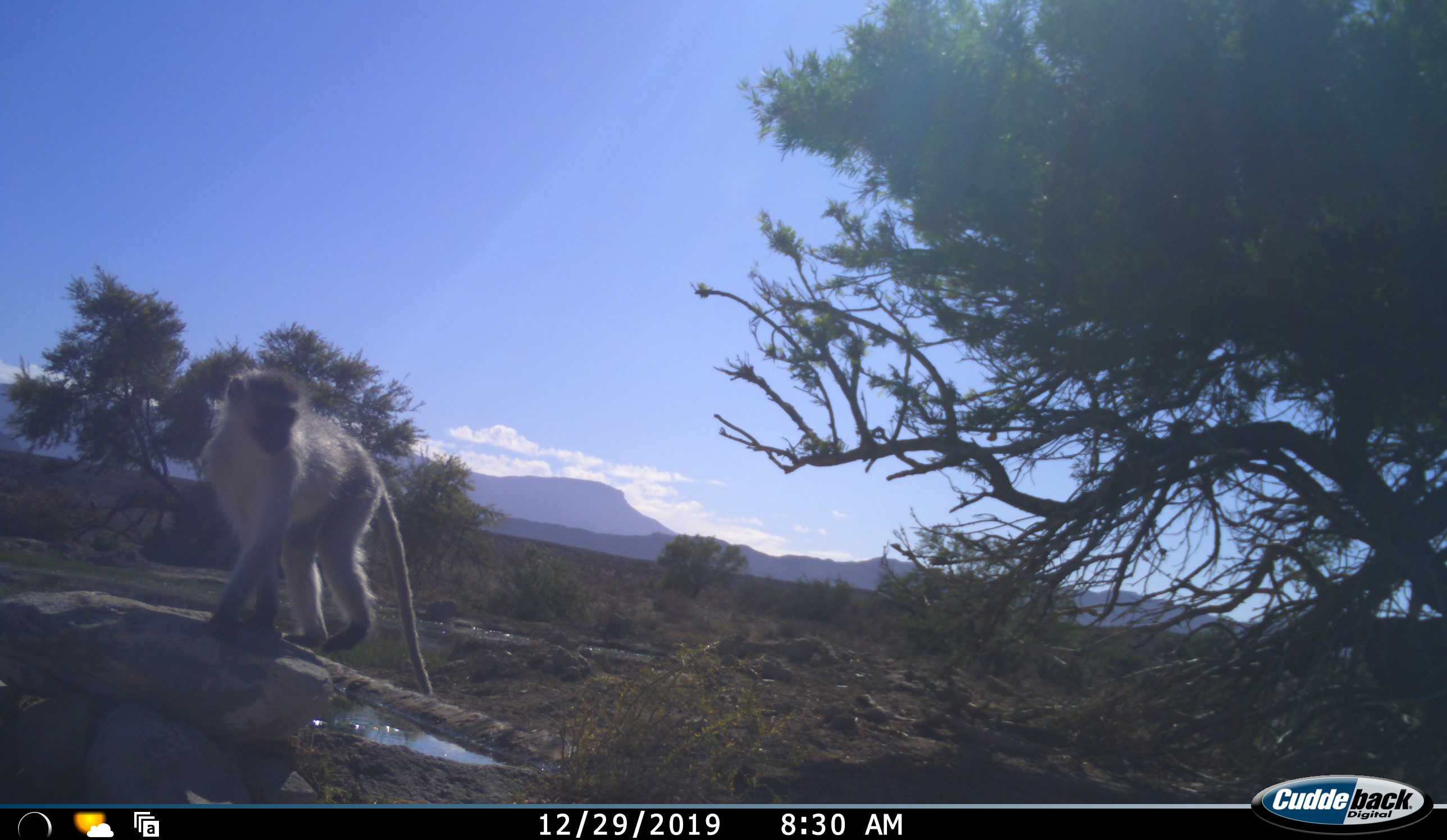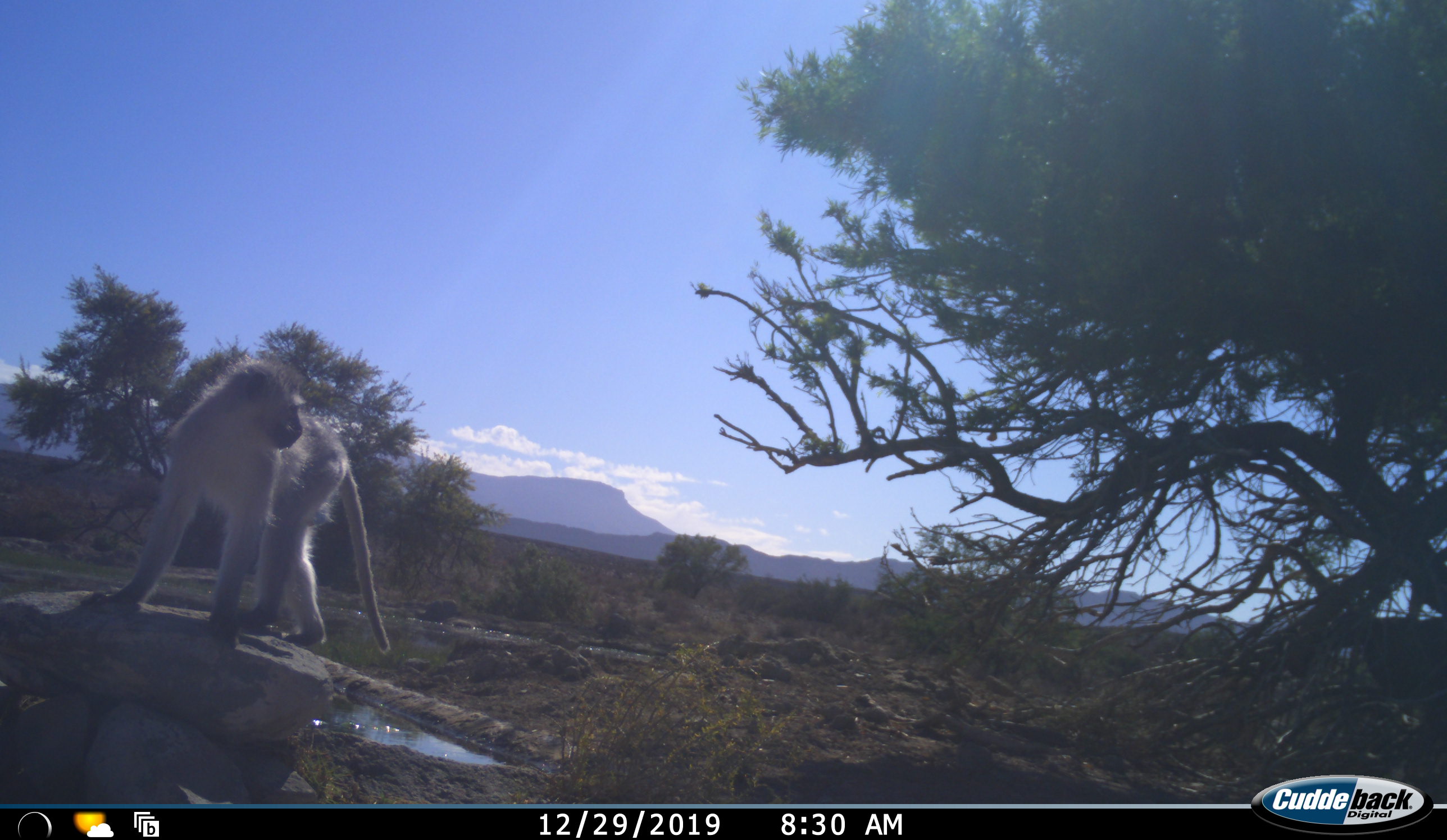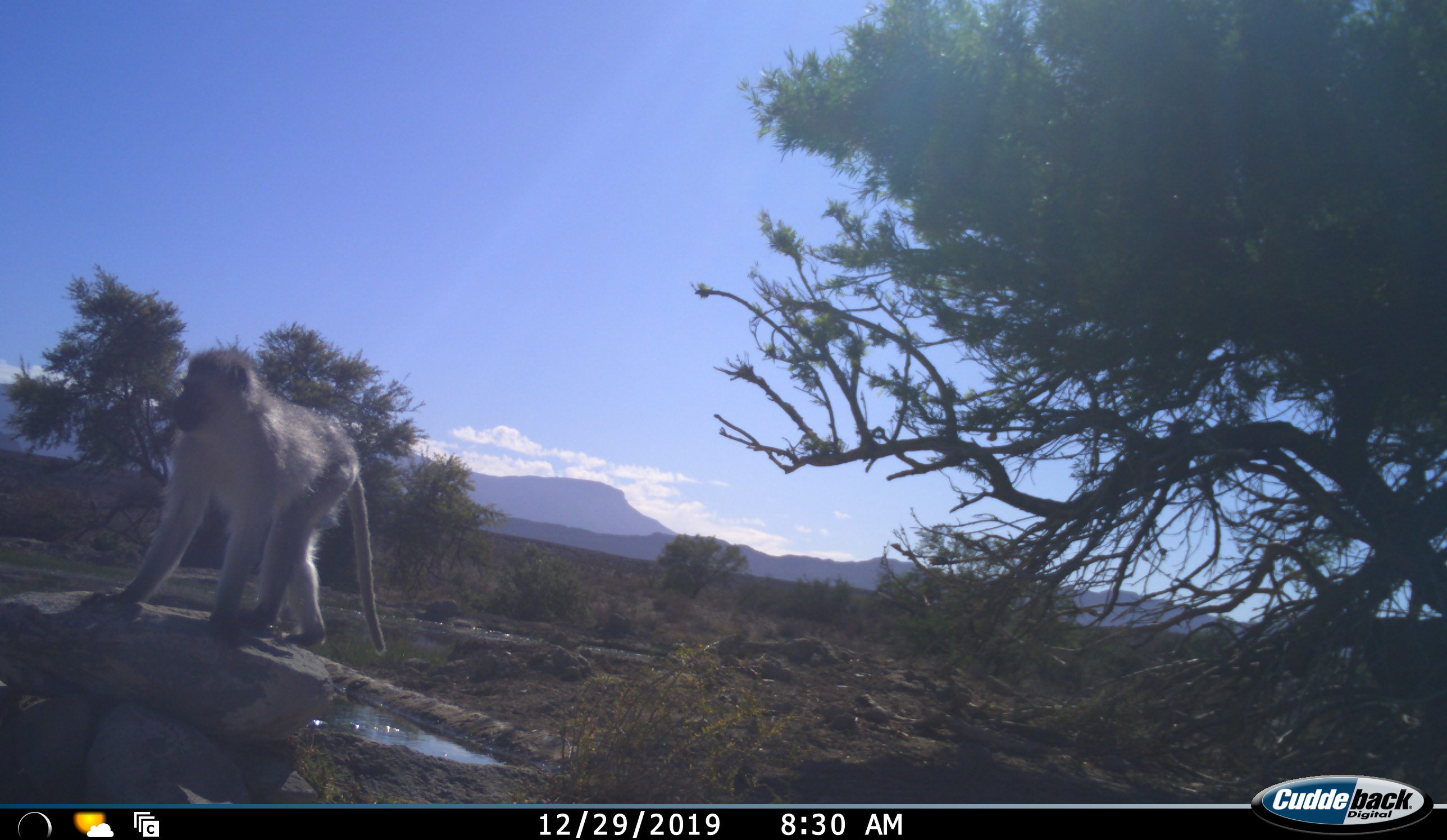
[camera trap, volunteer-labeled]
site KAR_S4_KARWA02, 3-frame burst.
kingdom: Animalia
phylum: Chordata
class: Mammalia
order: Primates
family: Cercopithecidae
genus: Chlorocebus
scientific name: Chlorocebus pygerythrus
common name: vervet monkey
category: monkeyvervet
Monkeyvervet (vervet monkey) (Chlorocebus pygerythrus), count 1. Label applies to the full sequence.